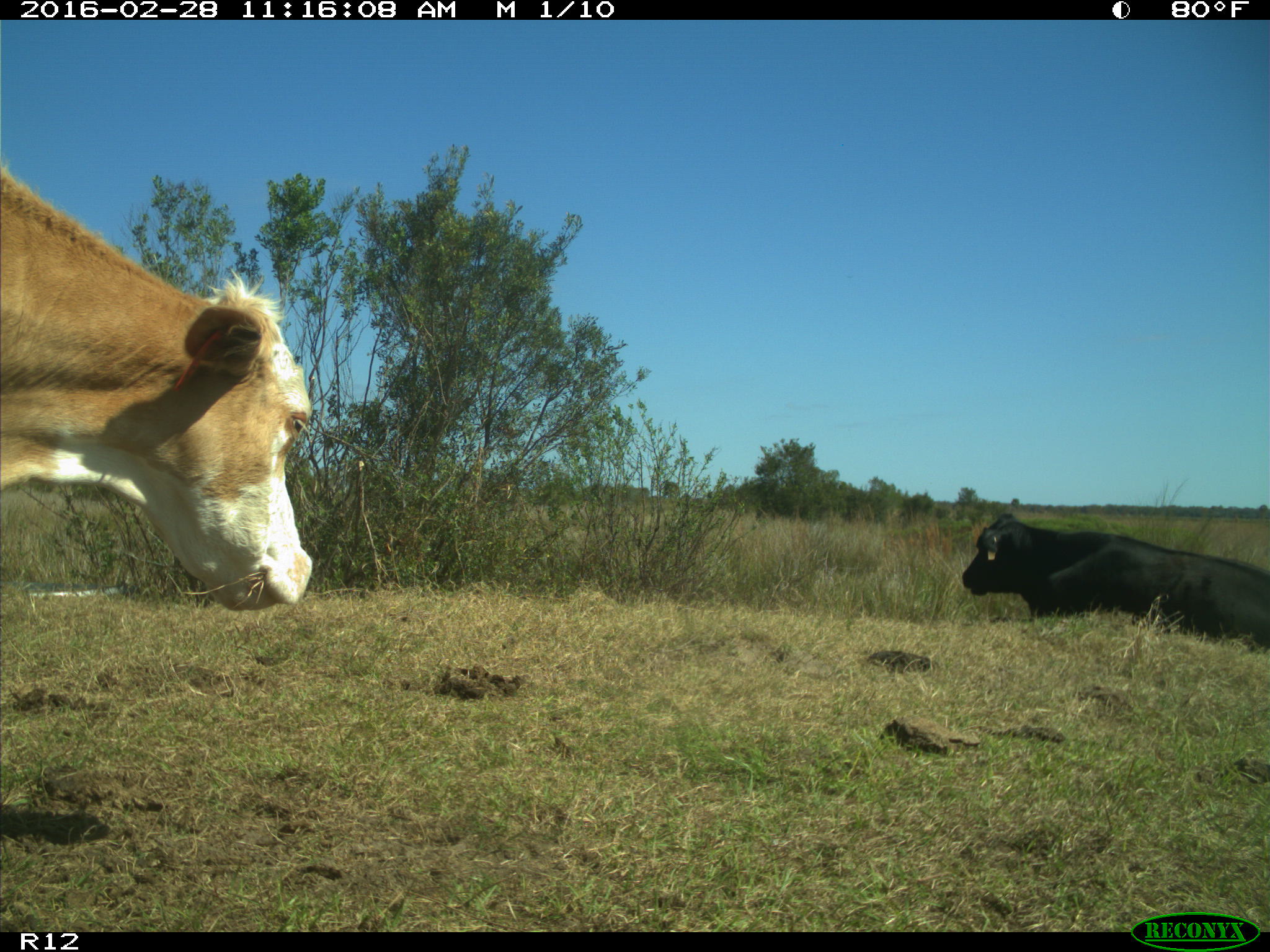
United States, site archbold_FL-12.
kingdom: Animalia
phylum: Chordata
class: Mammalia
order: Artiodactyla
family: Bovidae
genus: Bos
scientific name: Bos taurus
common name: domestic cow